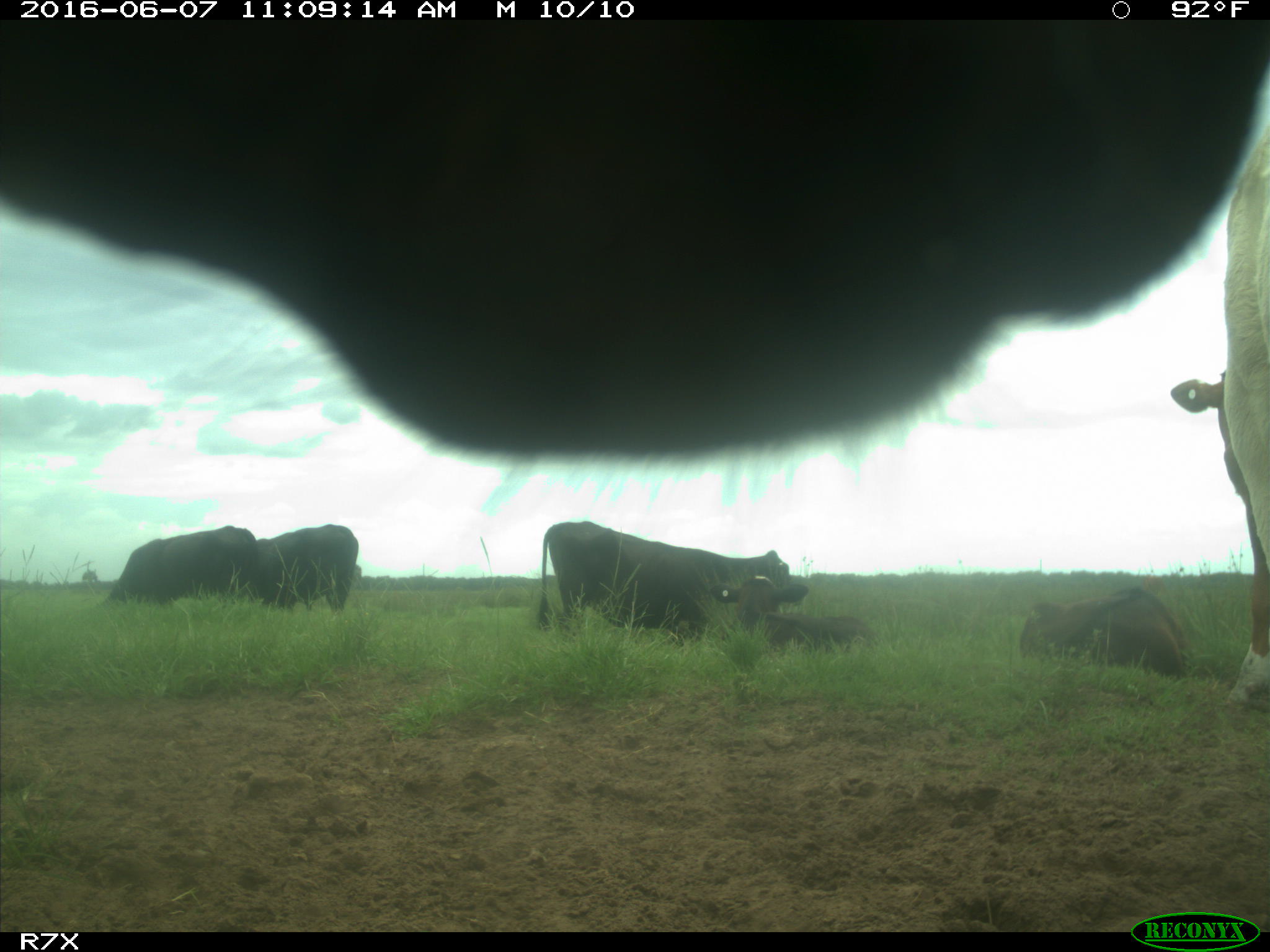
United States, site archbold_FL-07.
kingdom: Animalia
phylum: Chordata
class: Mammalia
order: Artiodactyla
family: Bovidae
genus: Bos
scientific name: Bos taurus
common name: domestic cow